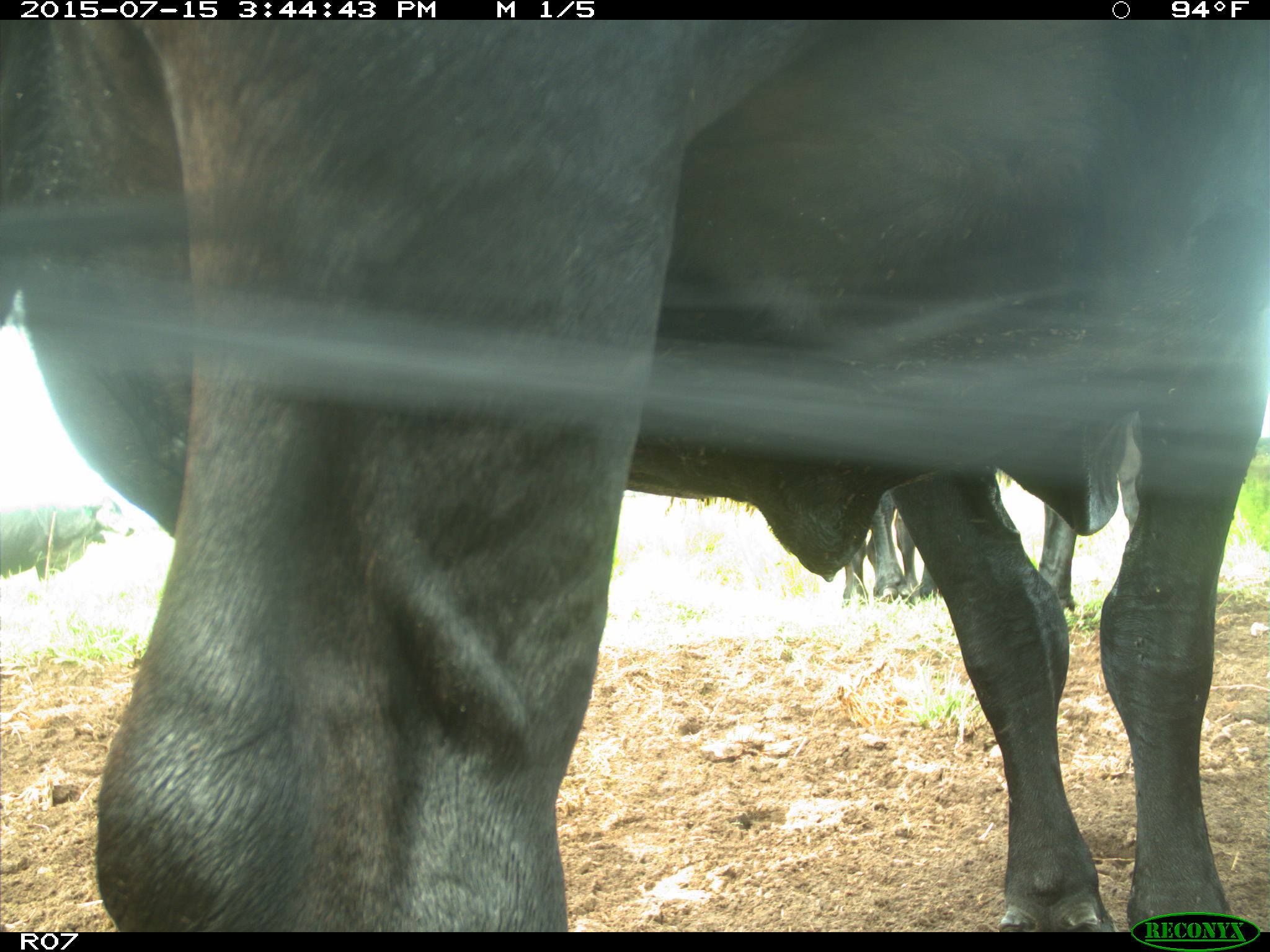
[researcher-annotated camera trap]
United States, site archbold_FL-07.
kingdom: Animalia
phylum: Chordata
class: Mammalia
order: Artiodactyla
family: Bovidae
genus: Bos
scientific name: Bos taurus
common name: domestic cow